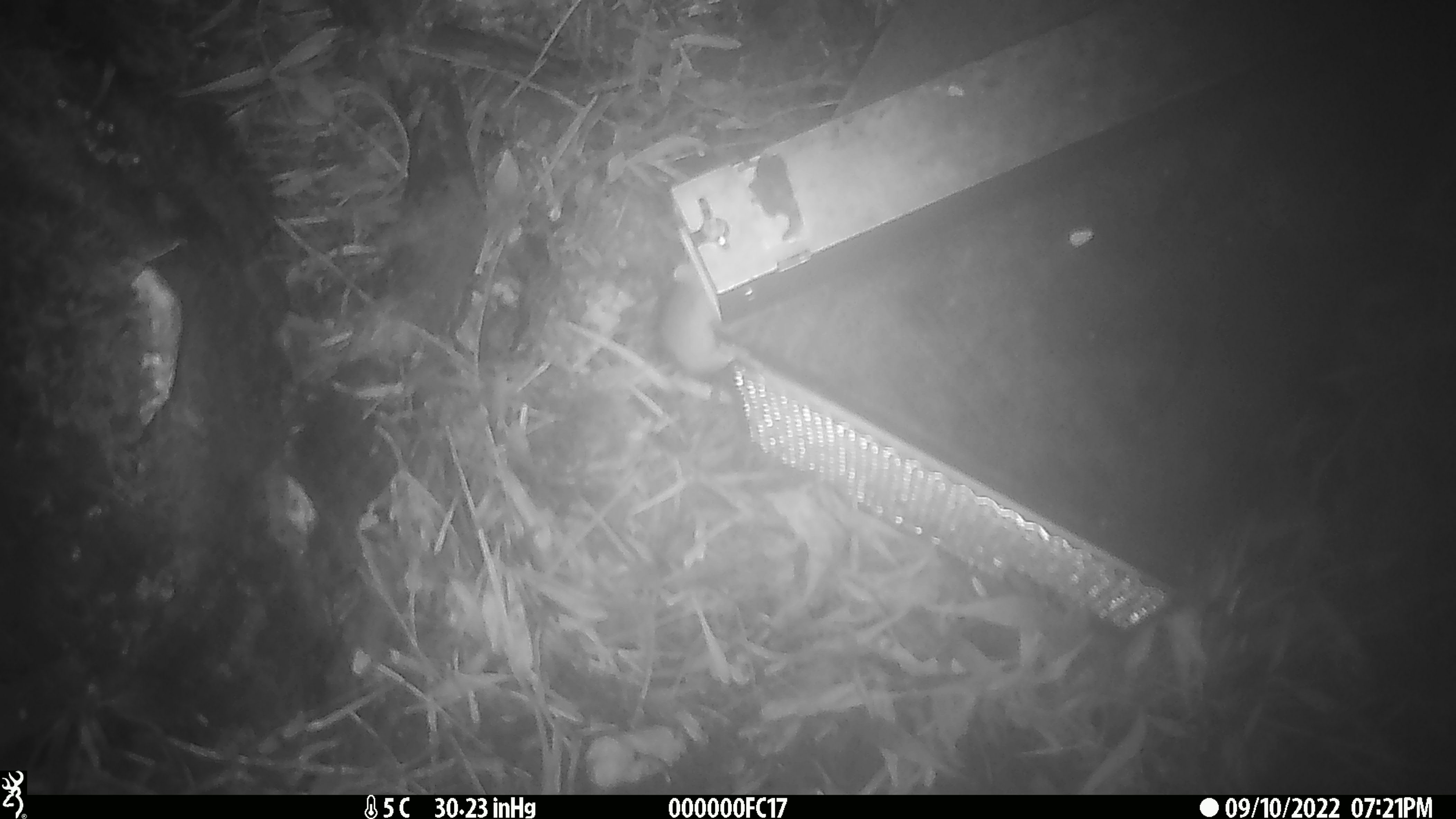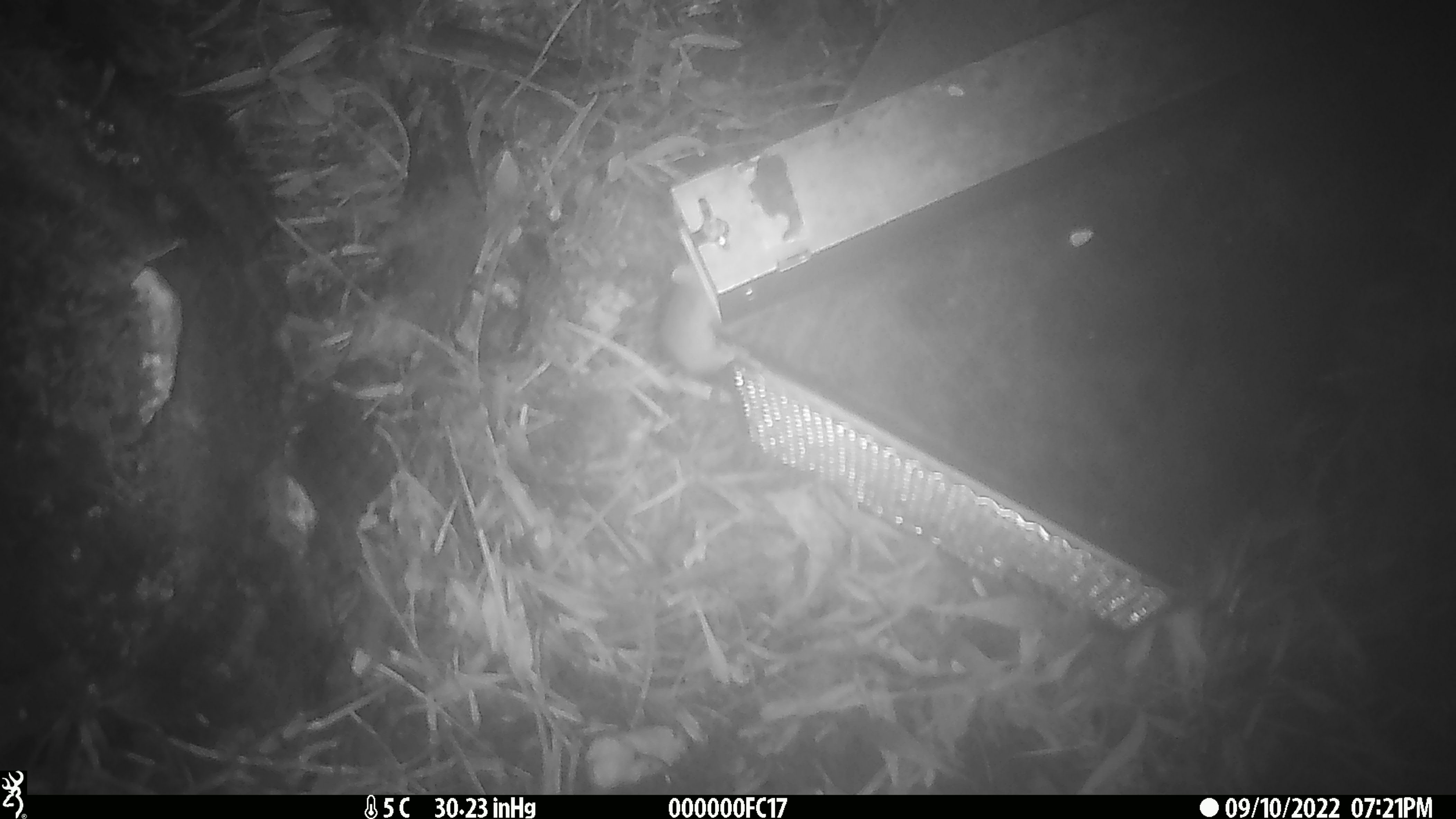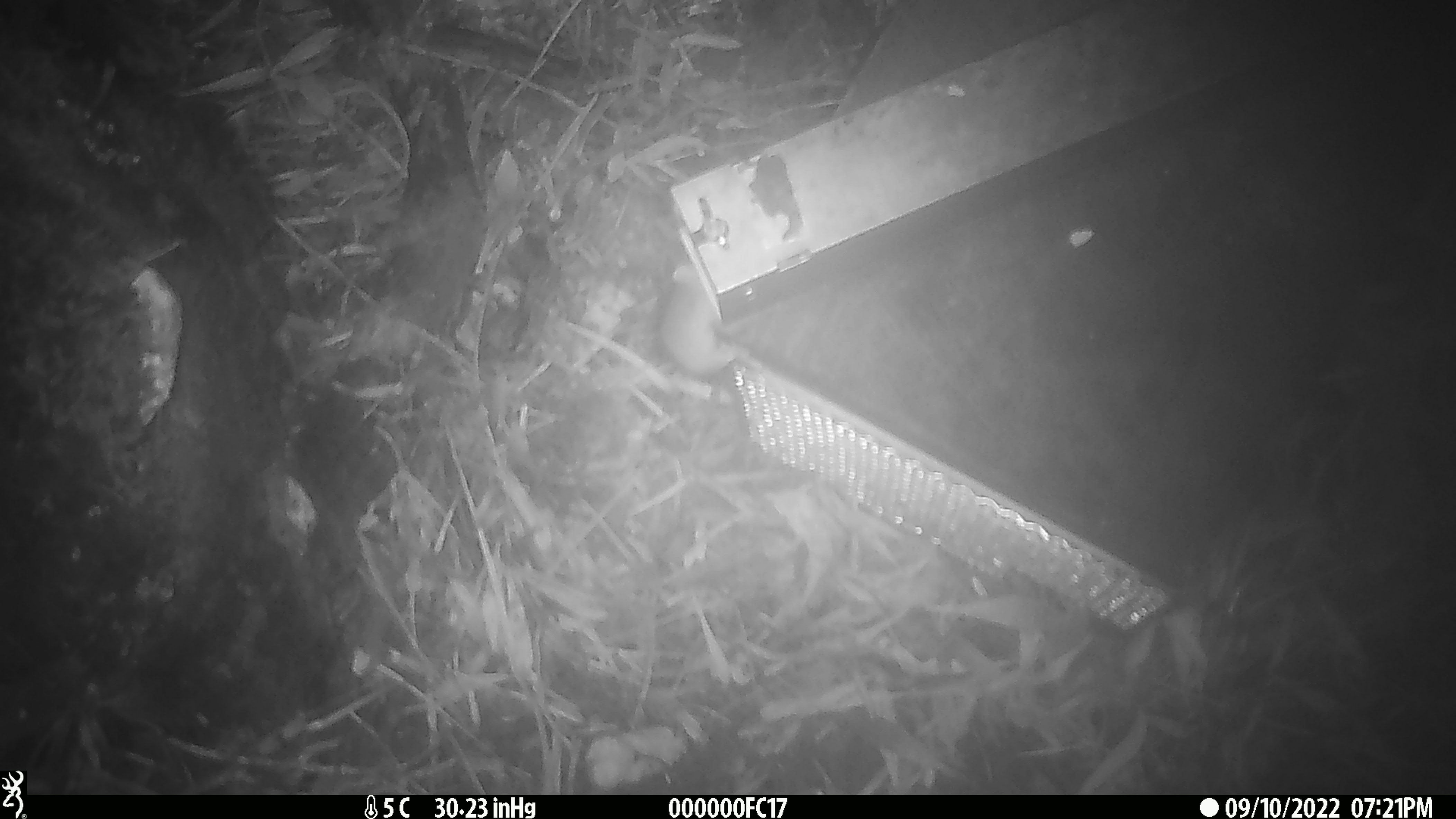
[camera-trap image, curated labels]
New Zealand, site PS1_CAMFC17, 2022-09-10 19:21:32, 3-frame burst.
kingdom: Animalia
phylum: Chordata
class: Mammalia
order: Rodentia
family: Muridae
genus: Mus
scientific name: Mus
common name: mouse